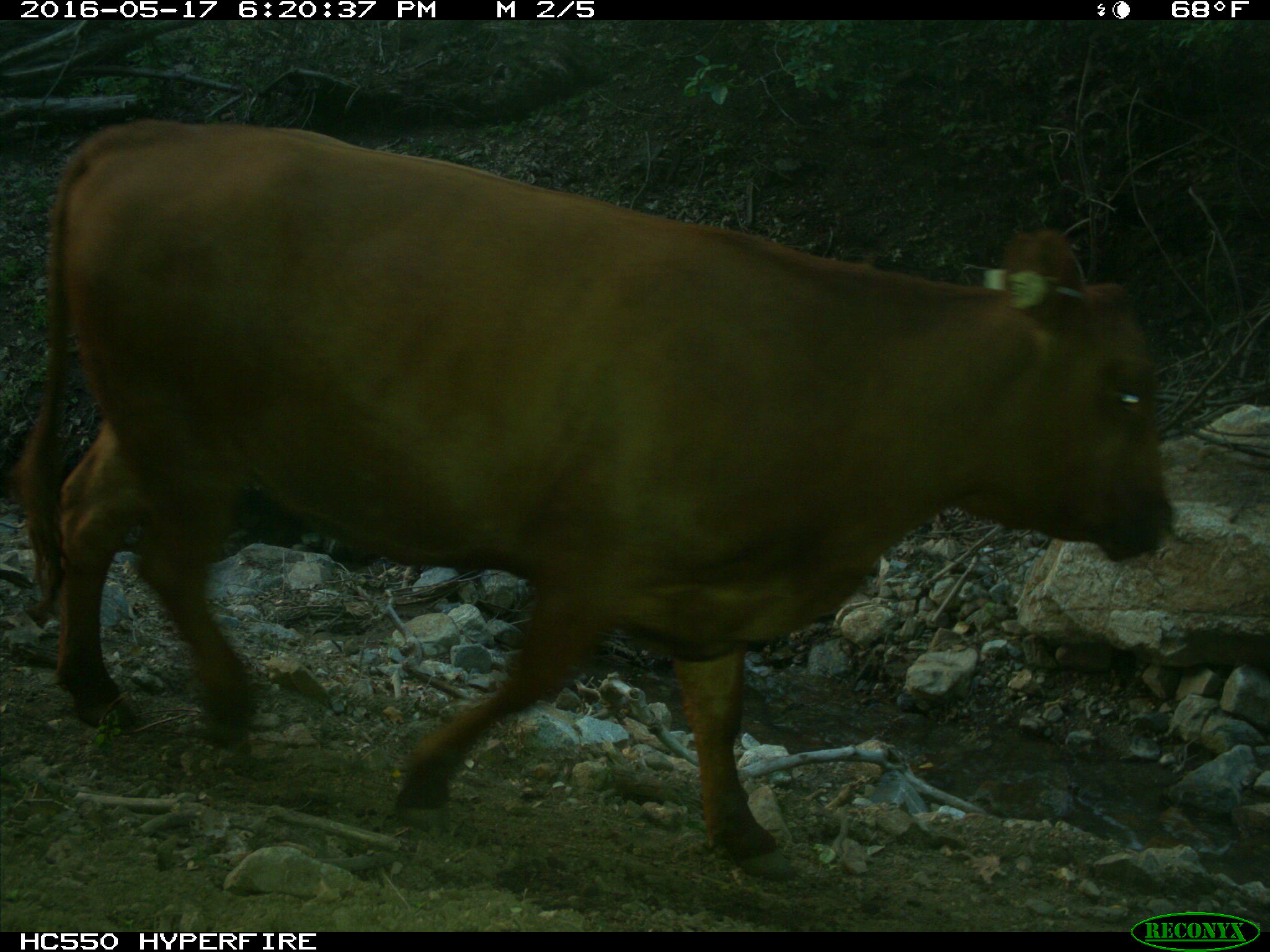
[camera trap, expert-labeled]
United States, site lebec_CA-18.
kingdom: Animalia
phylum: Chordata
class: Mammalia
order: Artiodactyla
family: Bovidae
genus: Bos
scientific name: Bos taurus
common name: domestic cow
Bos taurus (domestic cow).